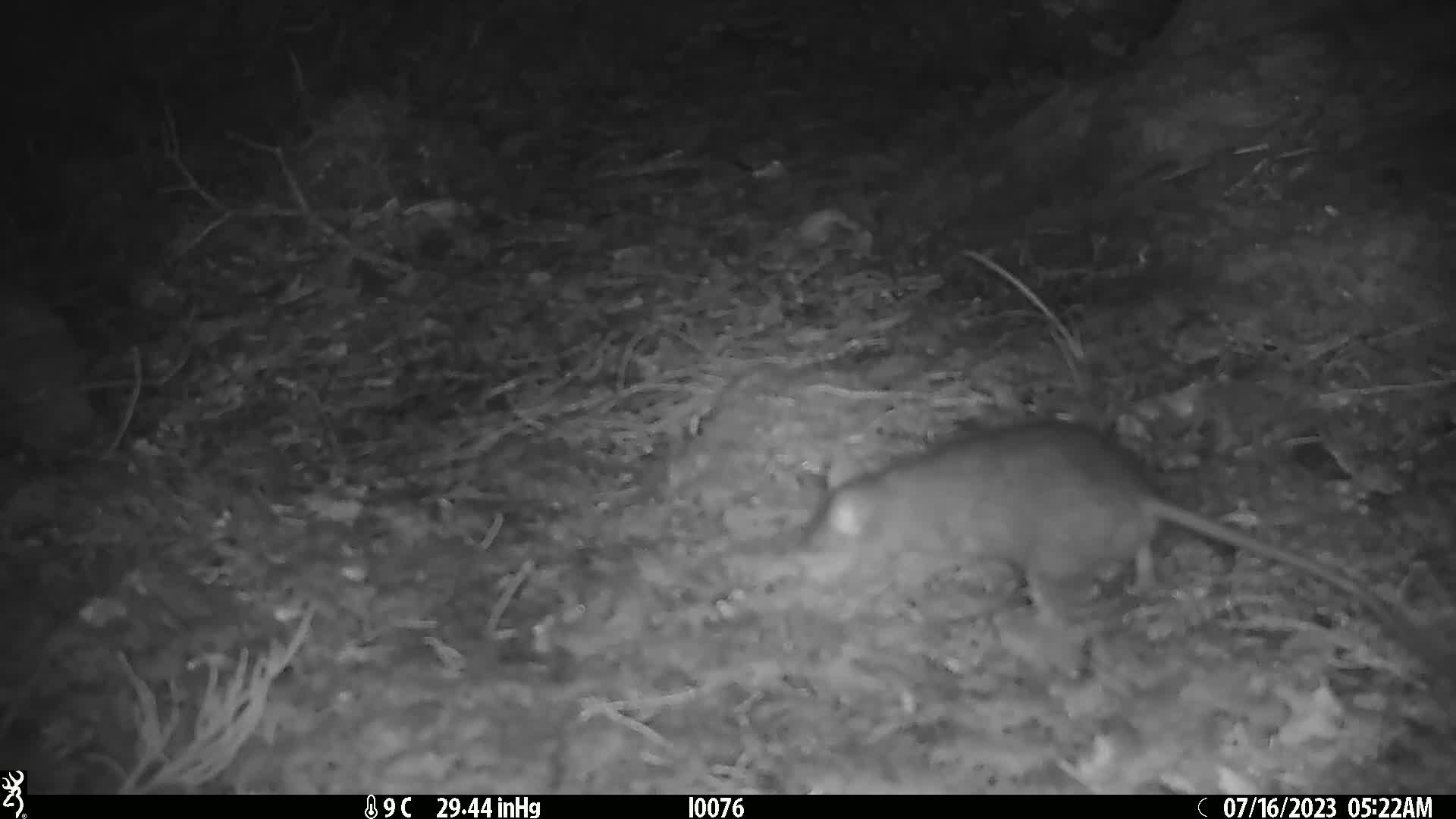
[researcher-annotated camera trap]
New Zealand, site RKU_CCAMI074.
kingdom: Animalia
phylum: Chordata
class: Mammalia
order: Rodentia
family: Muridae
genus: Rattus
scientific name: Rattus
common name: rat